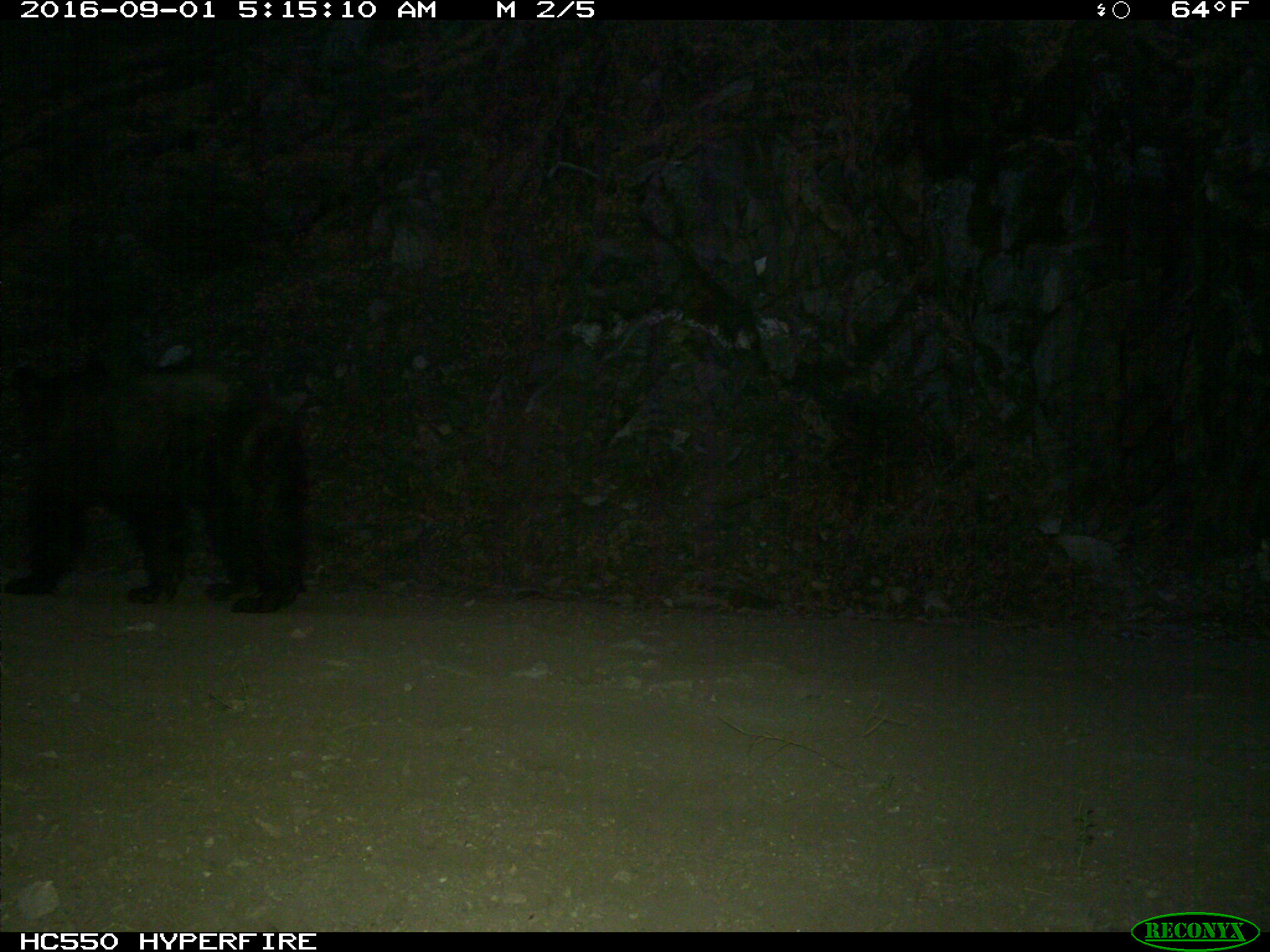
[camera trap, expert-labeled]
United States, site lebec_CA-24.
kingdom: Animalia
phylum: Chordata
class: Mammalia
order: Carnivora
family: Ursidae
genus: Ursus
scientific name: Ursus americanus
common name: american black bear